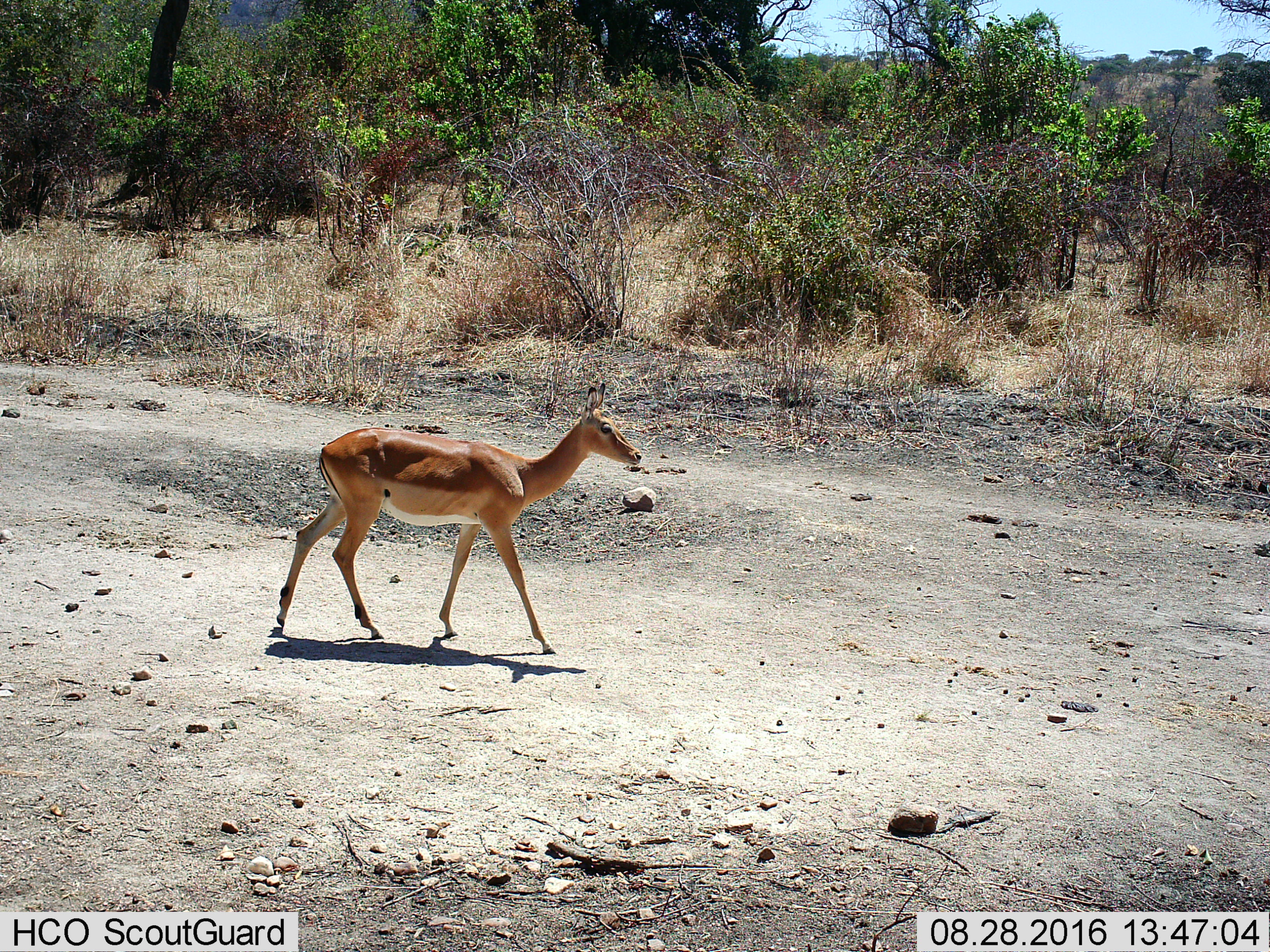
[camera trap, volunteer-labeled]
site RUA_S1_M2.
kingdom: Animalia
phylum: Chordata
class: Mammalia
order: Artiodactyla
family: Bovidae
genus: Aepyceros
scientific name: Aepyceros melampus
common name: impala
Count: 1.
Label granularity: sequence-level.